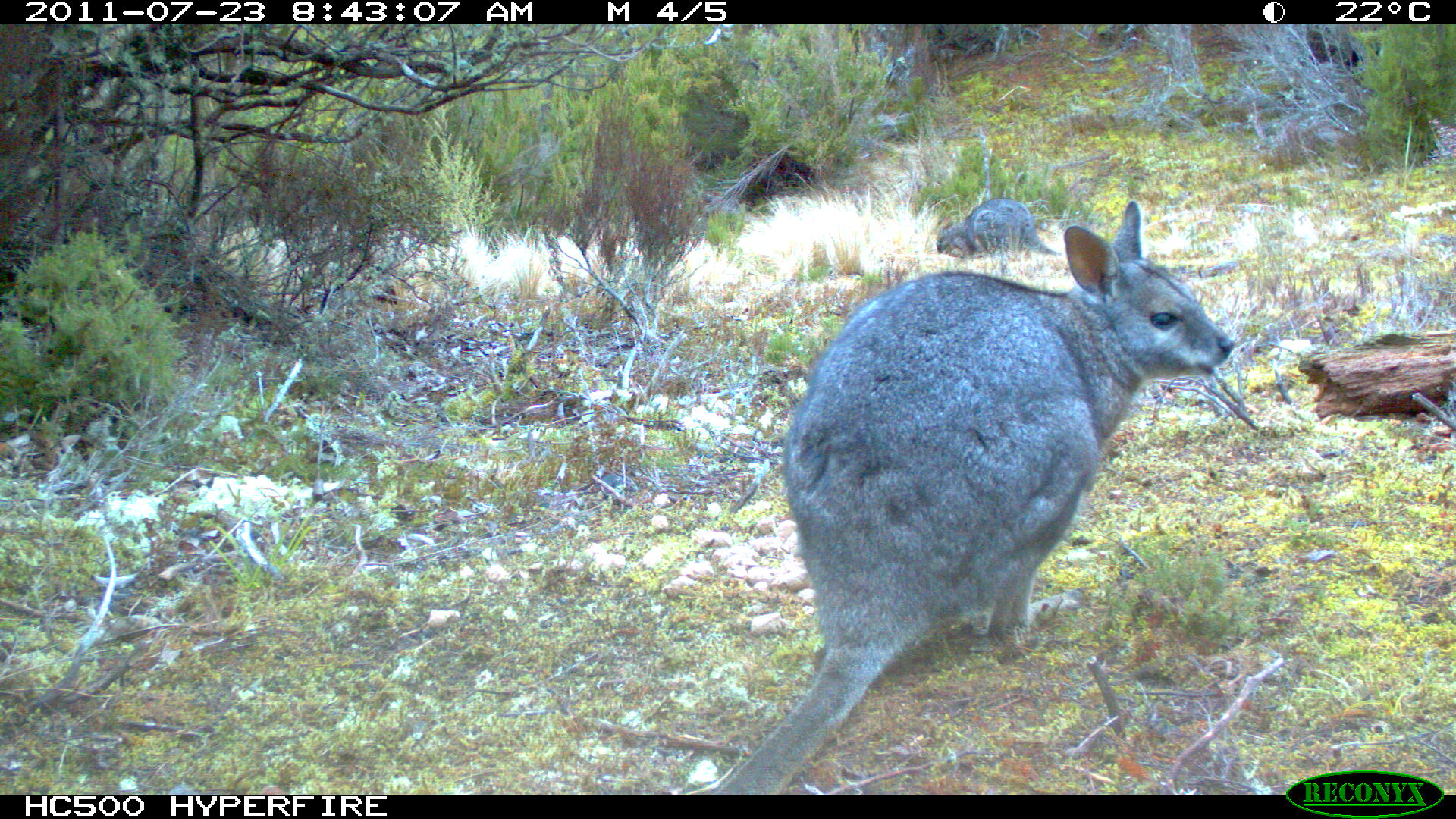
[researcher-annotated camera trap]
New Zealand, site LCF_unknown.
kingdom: Animalia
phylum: Chordata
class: Mammalia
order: Diprotodontia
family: Macropodidae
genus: Notamacropus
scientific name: Notamacropus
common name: wallaby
Wallaby (Notamacropus).